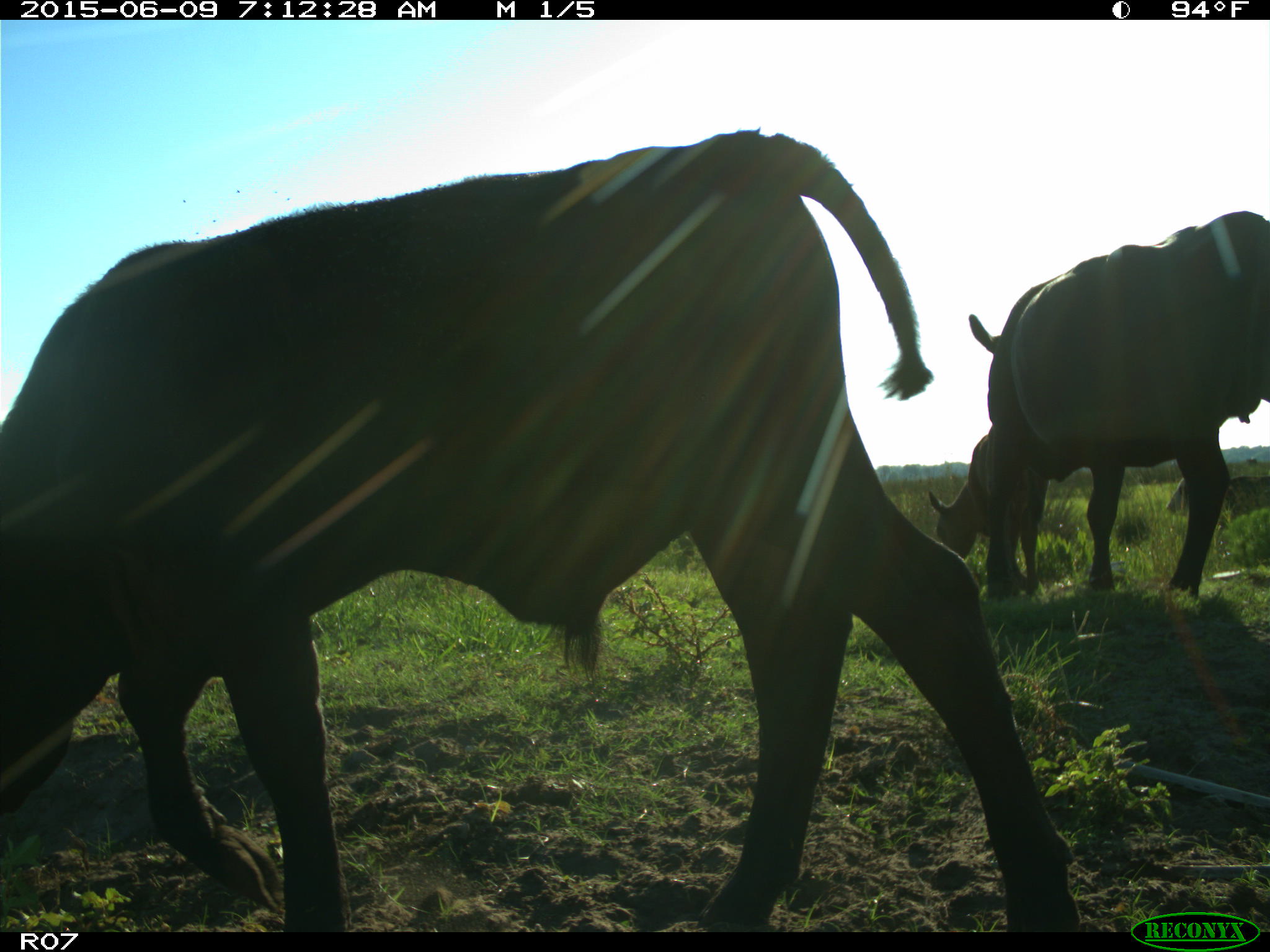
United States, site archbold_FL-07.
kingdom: Animalia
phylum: Chordata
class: Mammalia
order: Artiodactyla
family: Bovidae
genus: Bos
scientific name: Bos taurus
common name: domestic cow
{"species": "Bos taurus (domestic cow)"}